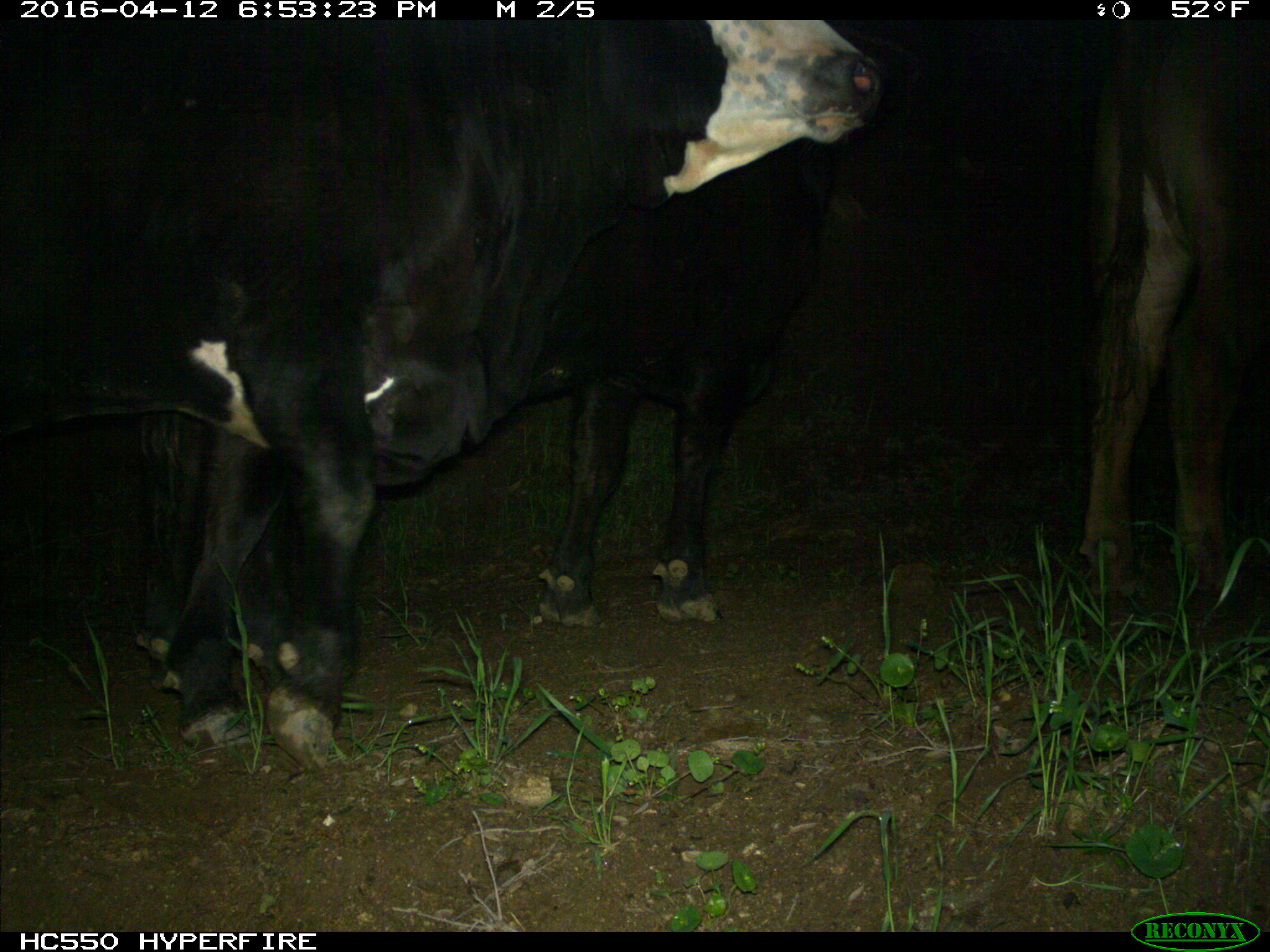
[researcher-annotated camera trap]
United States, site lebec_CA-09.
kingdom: Animalia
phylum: Chordata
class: Mammalia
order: Artiodactyla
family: Bovidae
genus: Bos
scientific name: Bos taurus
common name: domestic cow